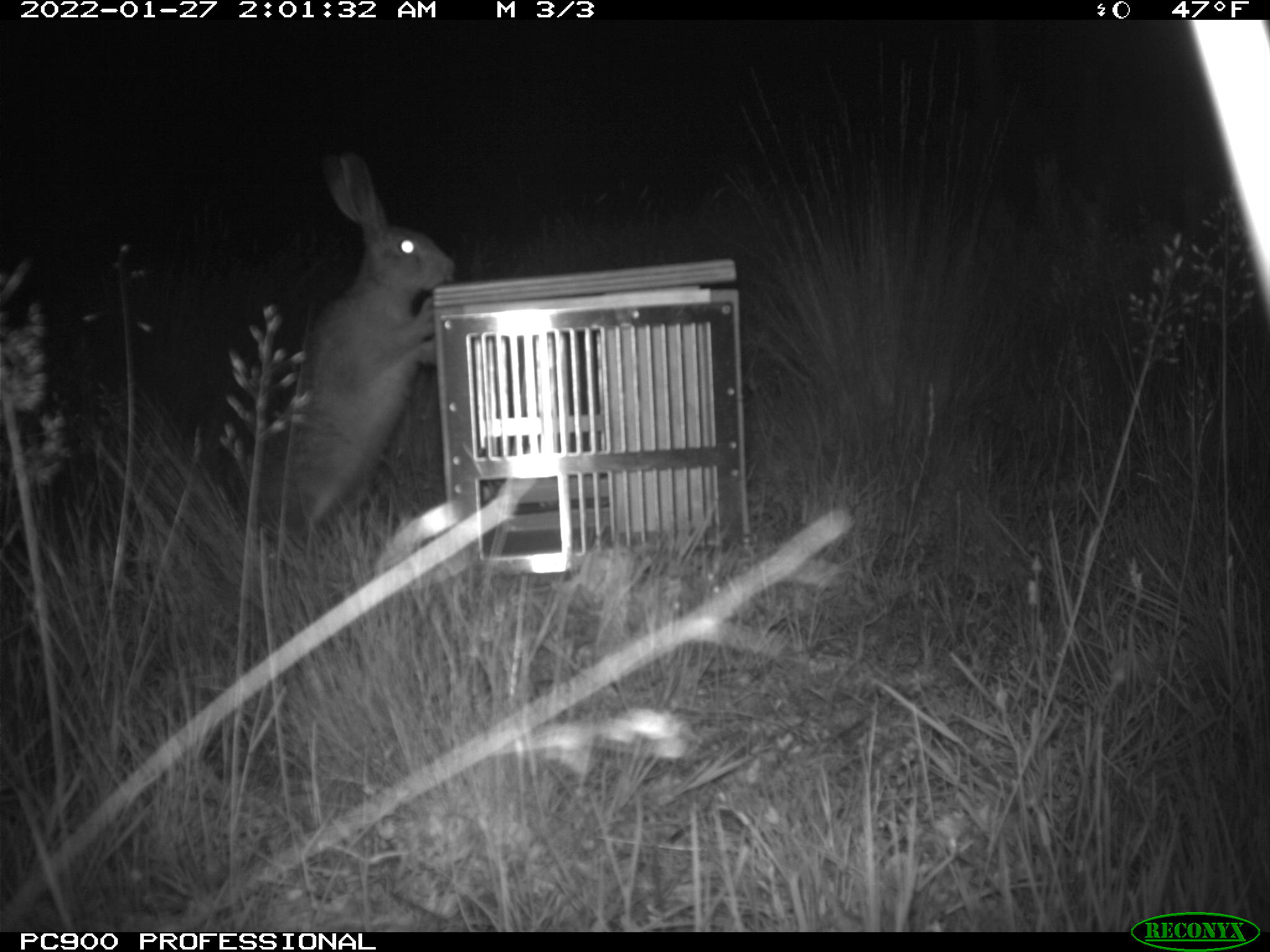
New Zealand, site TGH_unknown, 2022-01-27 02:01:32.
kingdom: Animalia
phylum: Chordata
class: Mammalia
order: Lagomorpha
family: Leporidae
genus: Lepus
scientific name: Lepus europaeus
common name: brown hare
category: hare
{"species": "hare (brown hare) (Lepus europaeus)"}